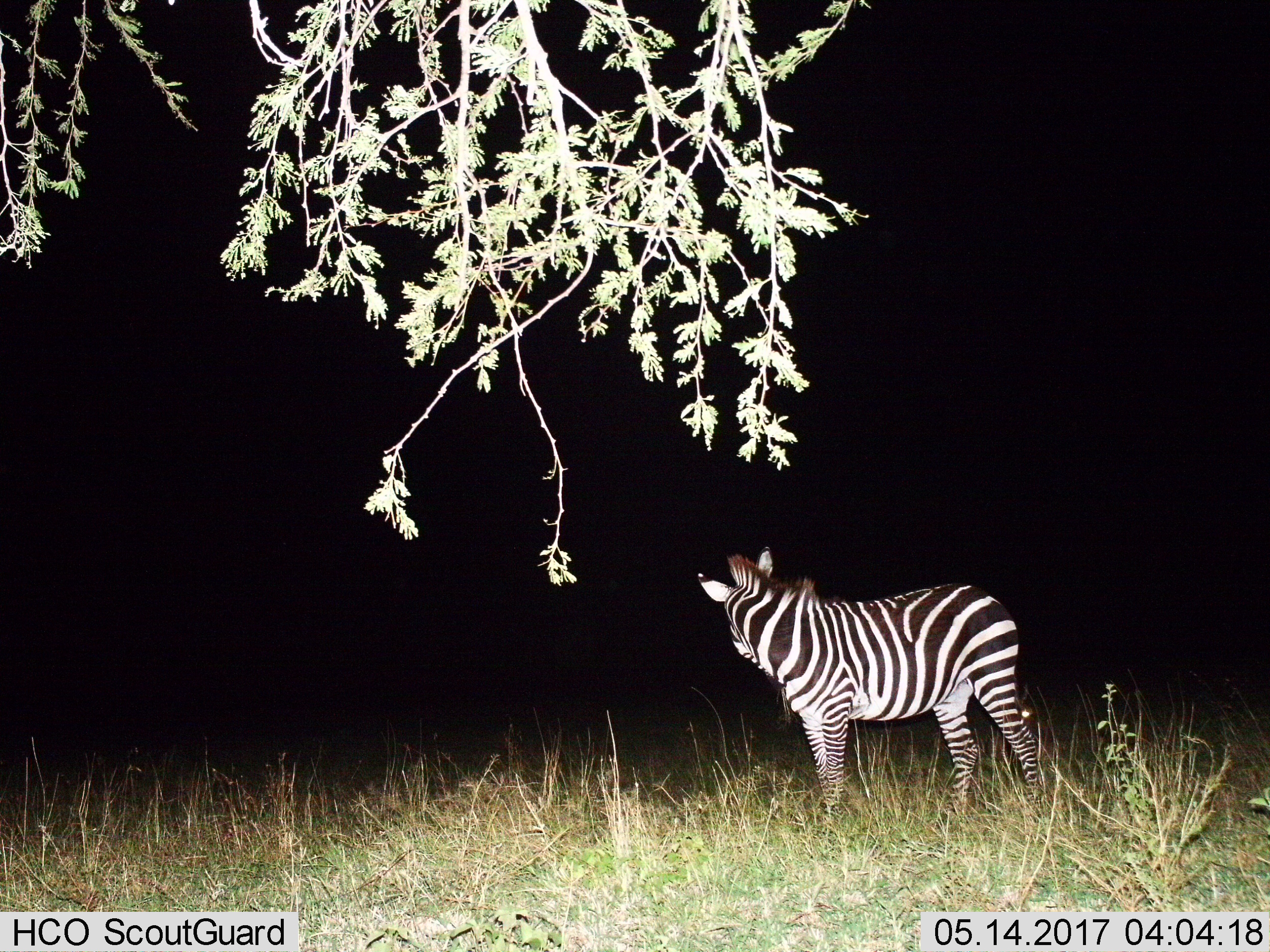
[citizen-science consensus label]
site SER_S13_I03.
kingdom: Animalia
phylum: Chordata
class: Mammalia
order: Perissodactyla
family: Equidae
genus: Equus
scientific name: Equus quagga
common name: plains zebra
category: zebraplains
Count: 1.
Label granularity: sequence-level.